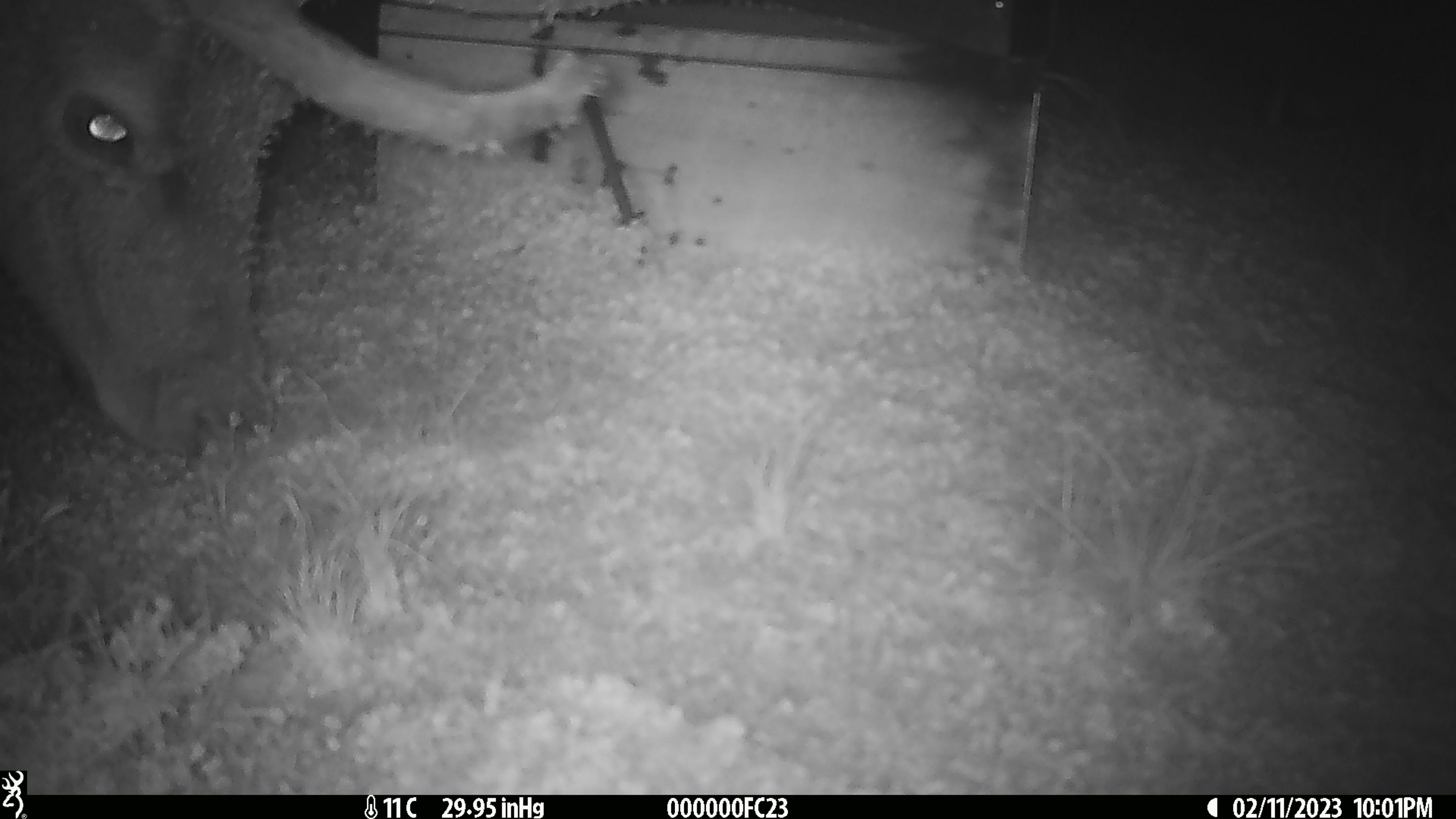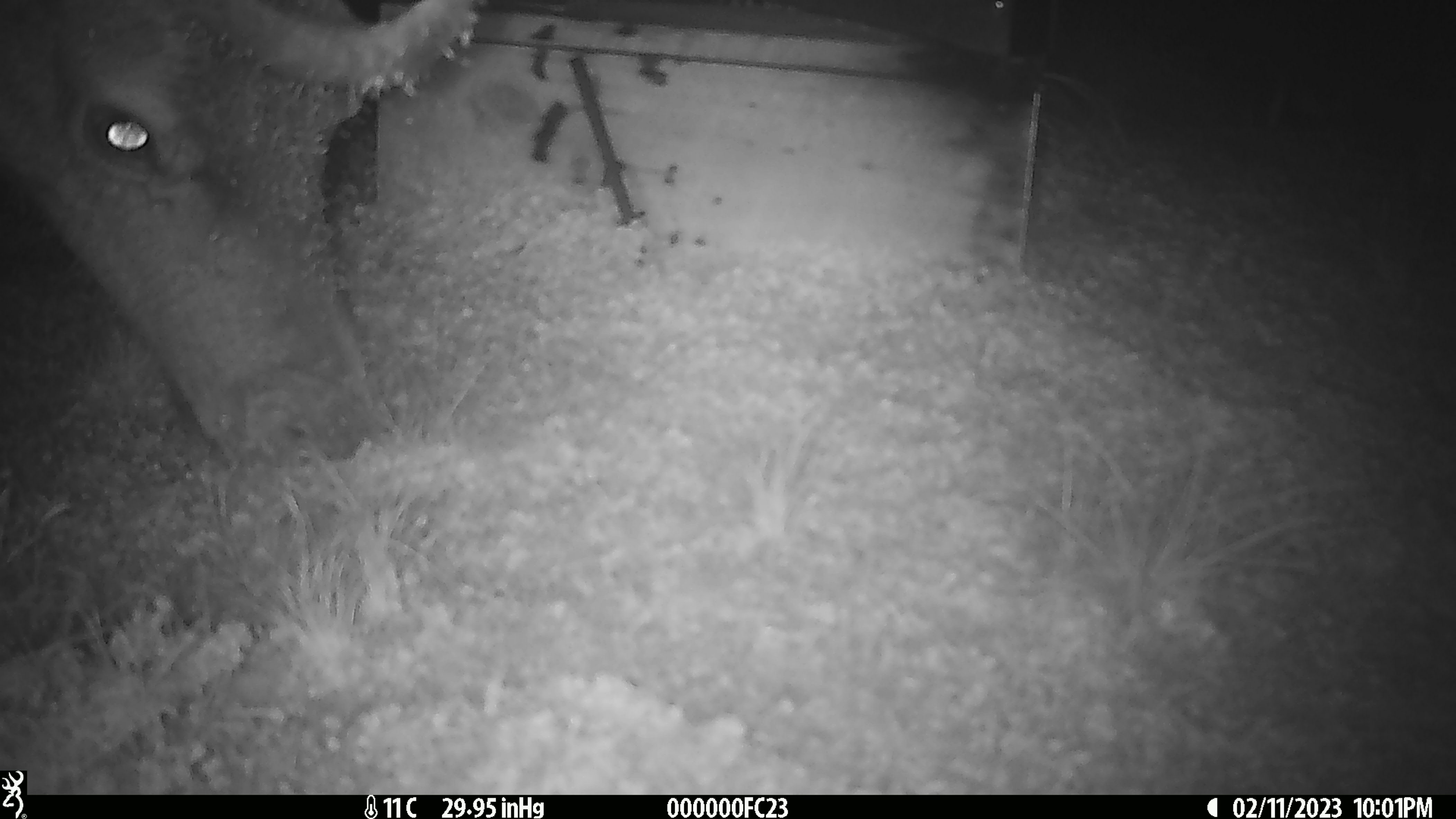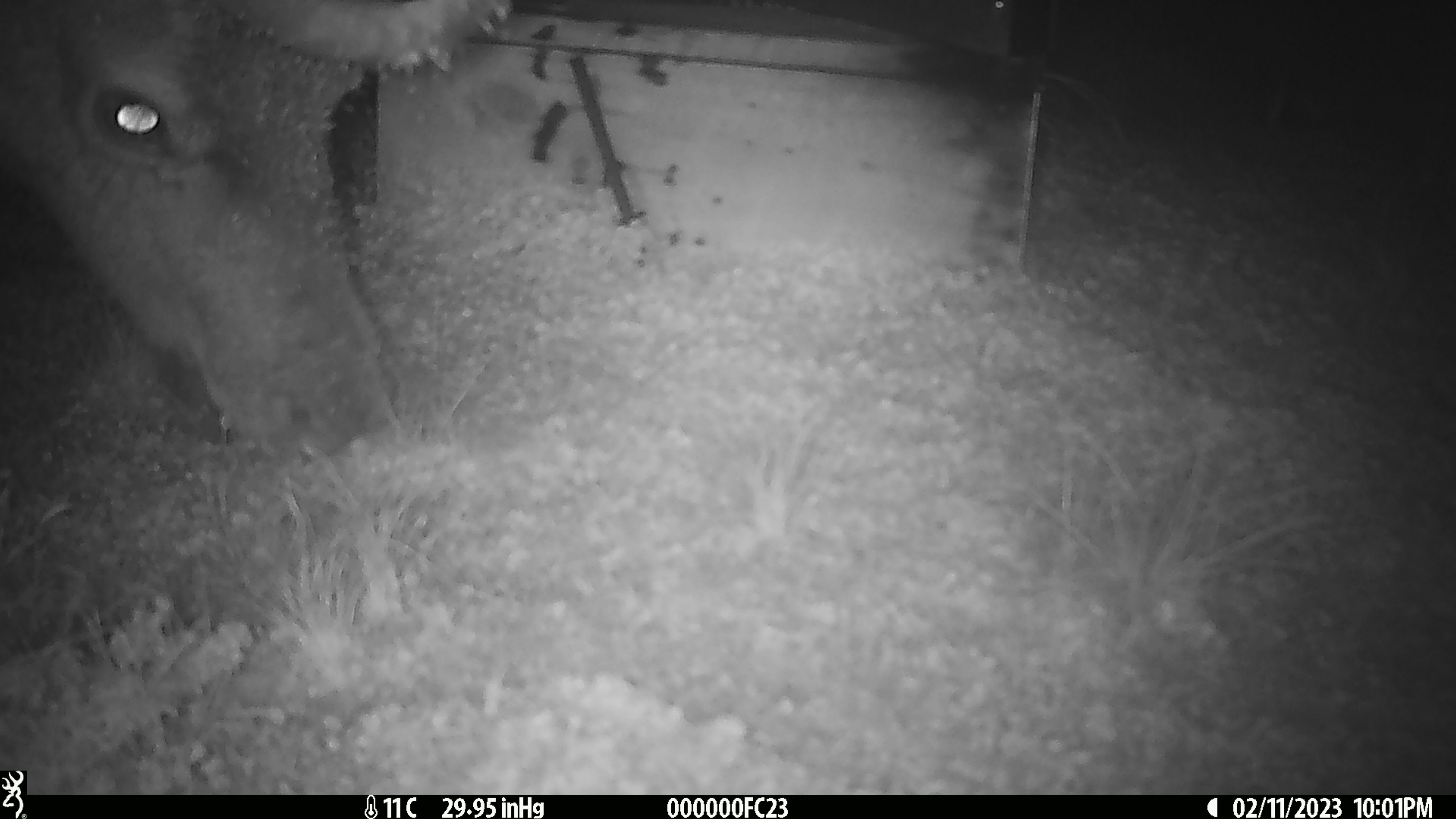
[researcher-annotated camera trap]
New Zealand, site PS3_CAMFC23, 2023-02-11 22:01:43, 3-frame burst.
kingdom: Animalia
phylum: Chordata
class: Mammalia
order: Artiodactyla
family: Cervidae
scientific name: Cervidae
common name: deer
Deer (Cervidae).